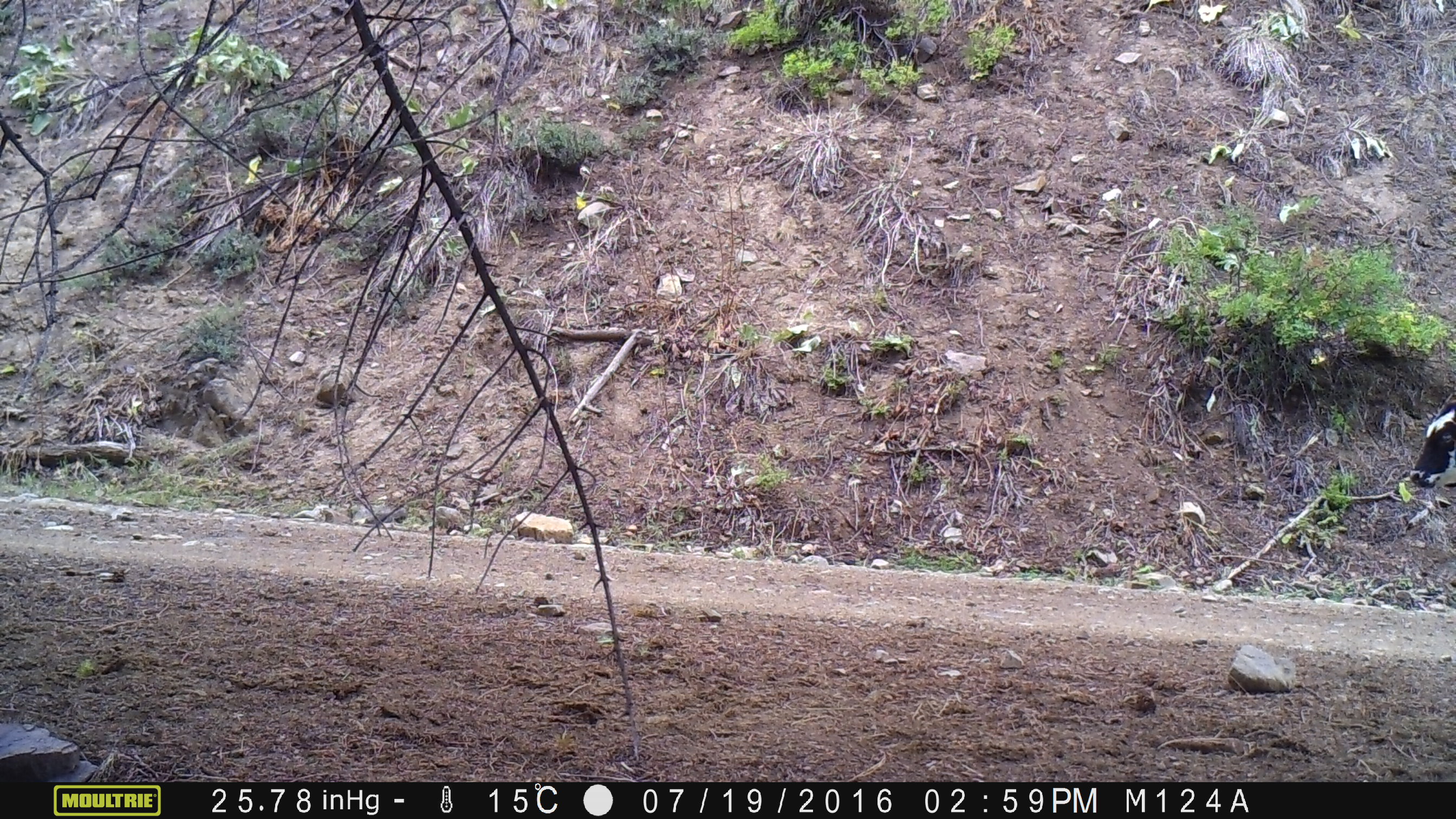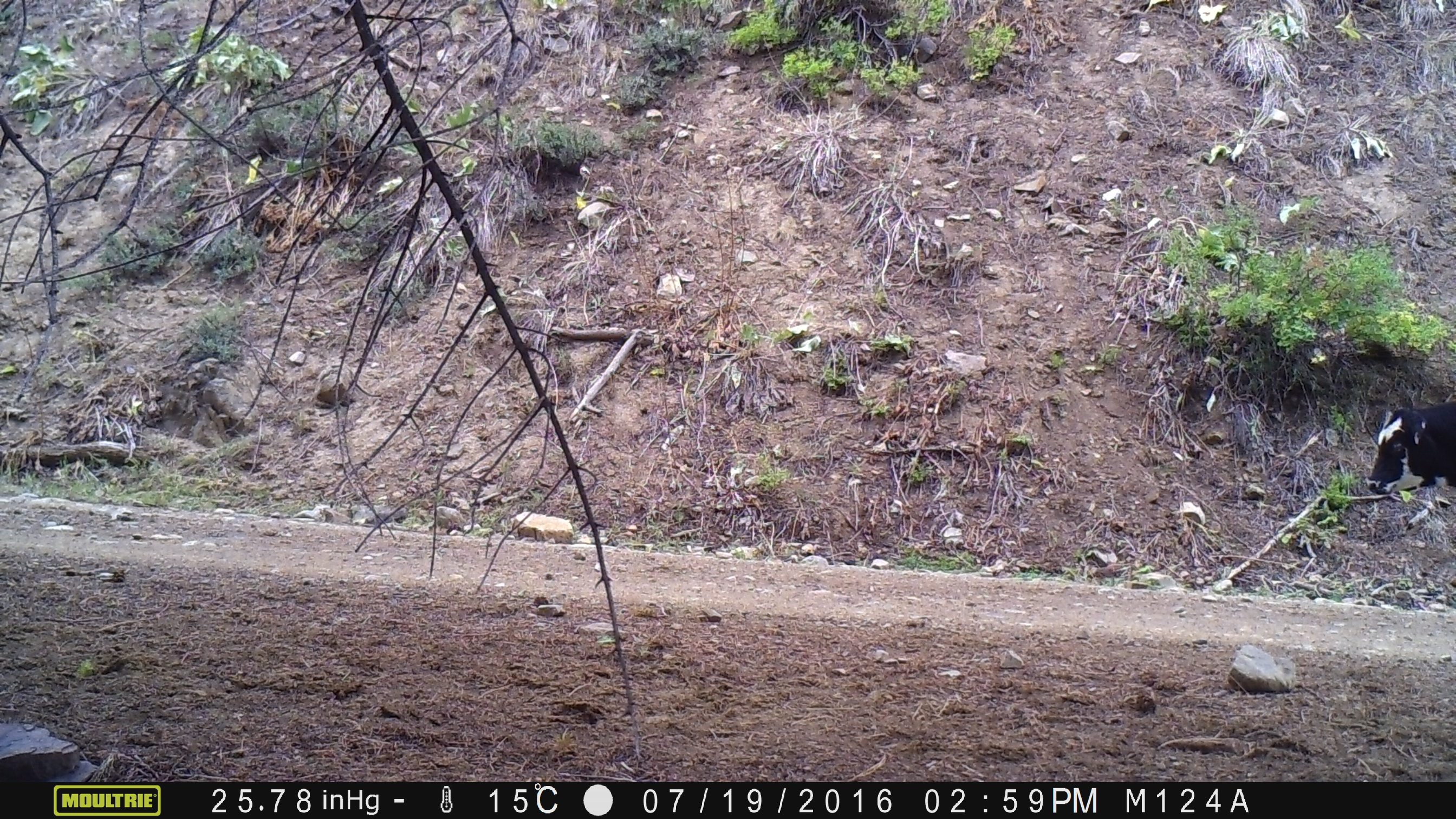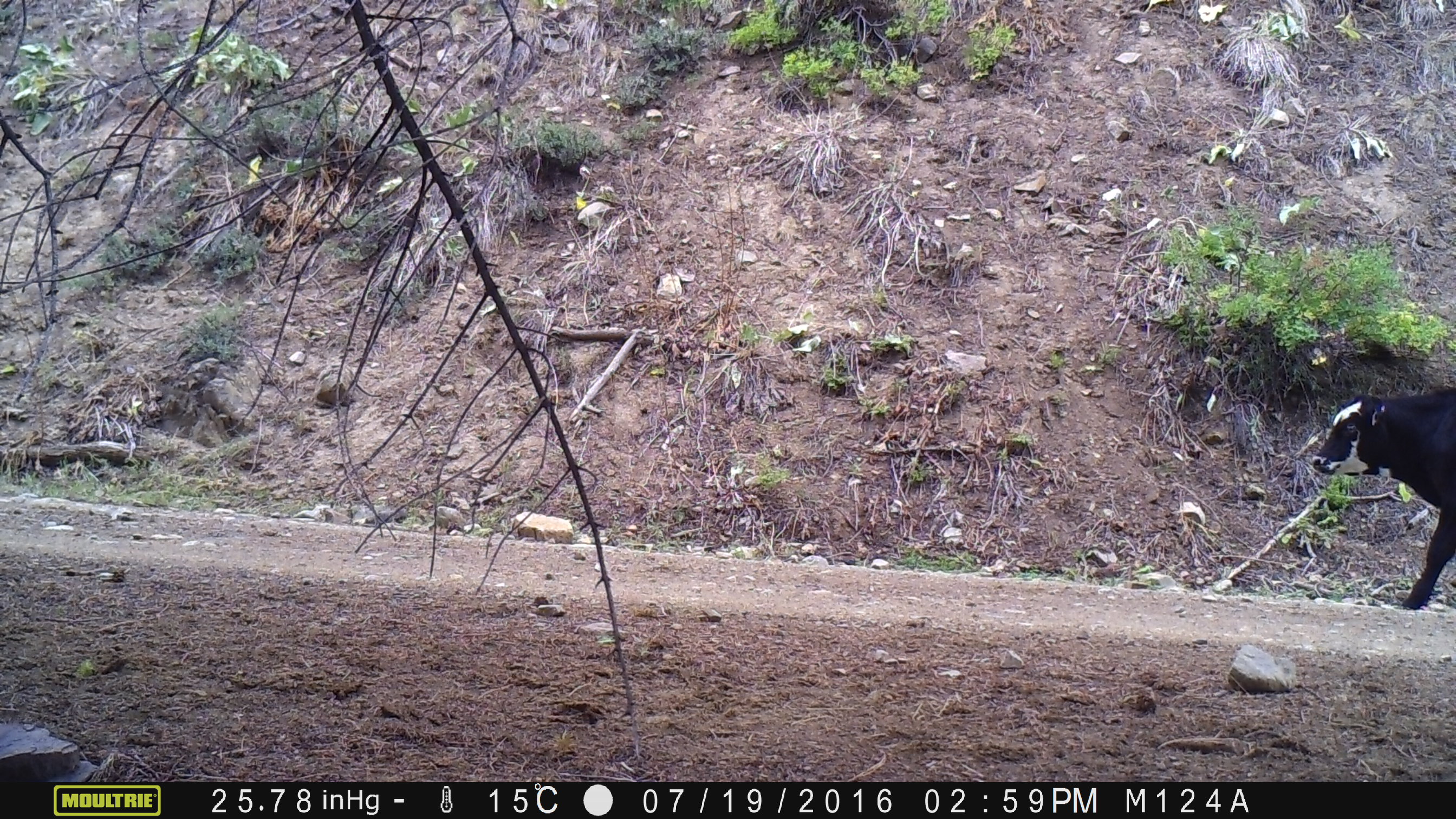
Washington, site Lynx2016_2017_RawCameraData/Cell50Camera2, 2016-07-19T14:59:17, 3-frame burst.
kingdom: Animalia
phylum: Chordata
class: Mammalia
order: Artiodactyla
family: Bovidae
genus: Bos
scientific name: Bos taurus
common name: domestic cattle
Domestic cattle (Bos taurus). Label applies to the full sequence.